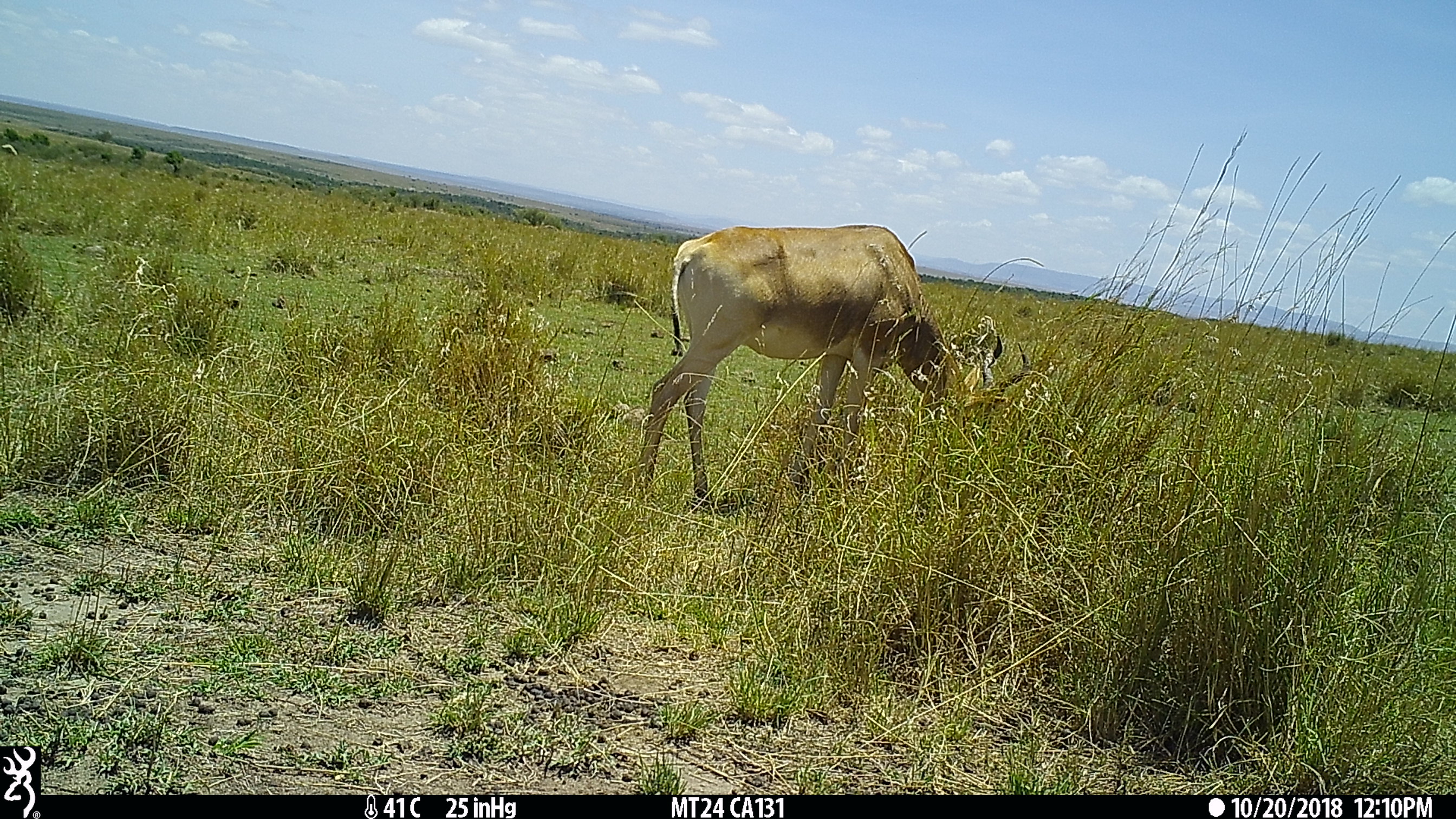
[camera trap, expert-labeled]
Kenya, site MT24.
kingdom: Animalia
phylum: Chordata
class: Mammalia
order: Artiodactyla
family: Bovidae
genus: Alcelaphus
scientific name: Alcelaphus buselaphus cokii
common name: coke's hartebeest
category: hartebeest cokes